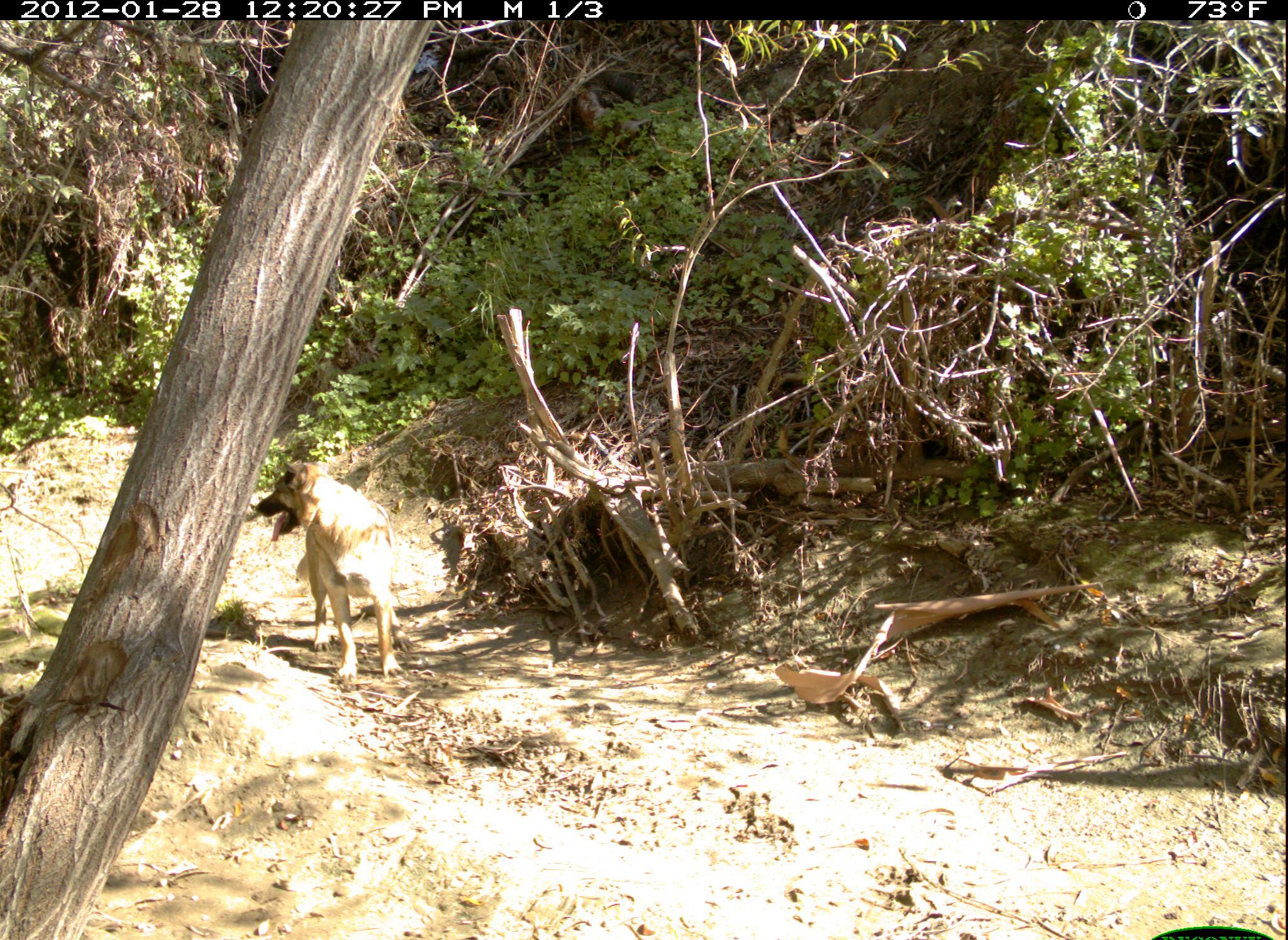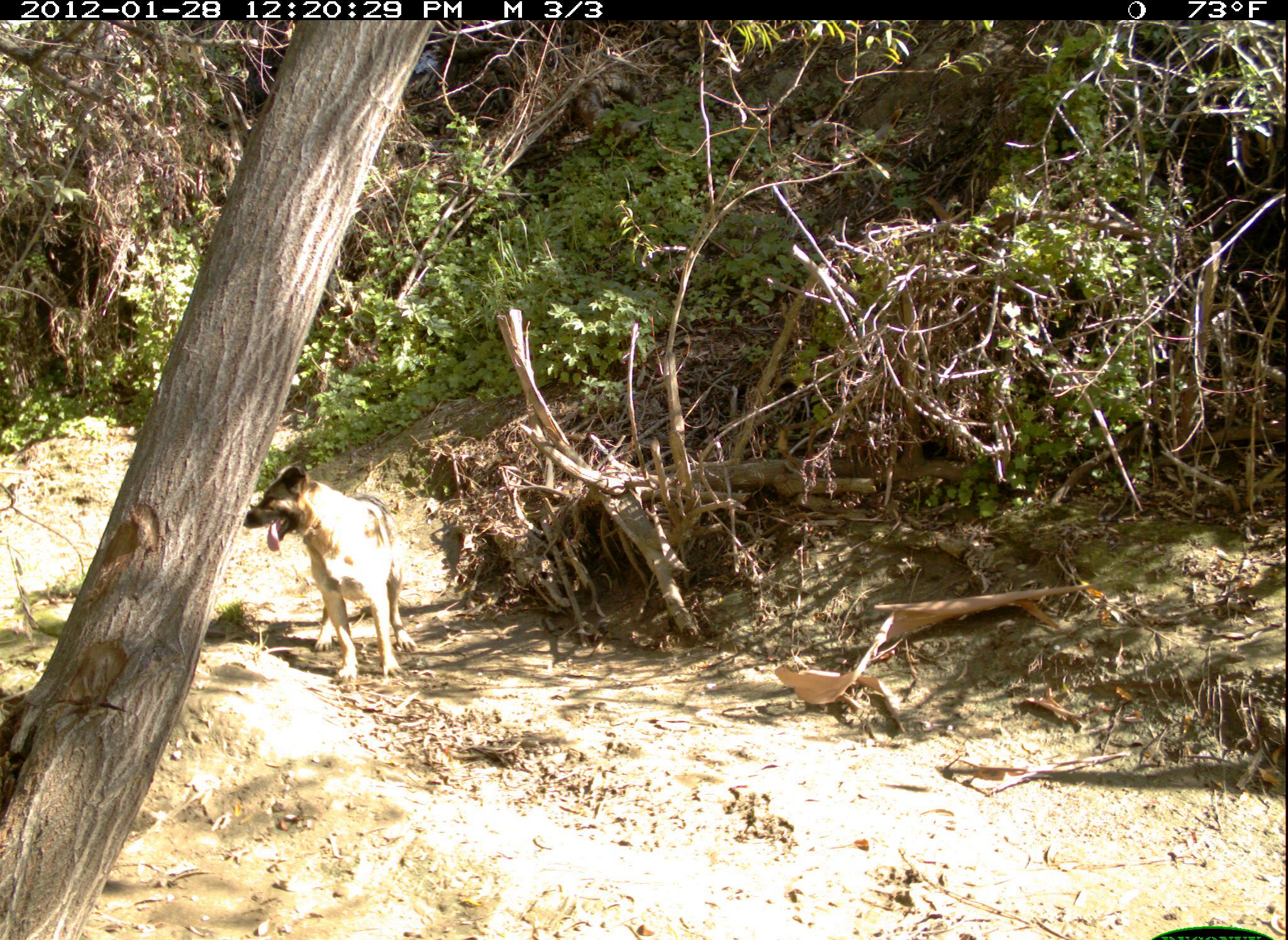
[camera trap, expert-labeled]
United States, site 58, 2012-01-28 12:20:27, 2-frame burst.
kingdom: Animalia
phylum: Chordata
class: Mammalia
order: Carnivora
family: Canidae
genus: Canis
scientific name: Canis familiaris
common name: domestic dog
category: dog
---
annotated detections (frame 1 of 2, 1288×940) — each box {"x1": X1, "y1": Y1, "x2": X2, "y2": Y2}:
dog: {"x1": 248, "y1": 457, "x2": 402, "y2": 689}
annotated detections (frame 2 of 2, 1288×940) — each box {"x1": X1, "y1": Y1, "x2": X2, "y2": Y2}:
dog: {"x1": 243, "y1": 467, "x2": 416, "y2": 684}